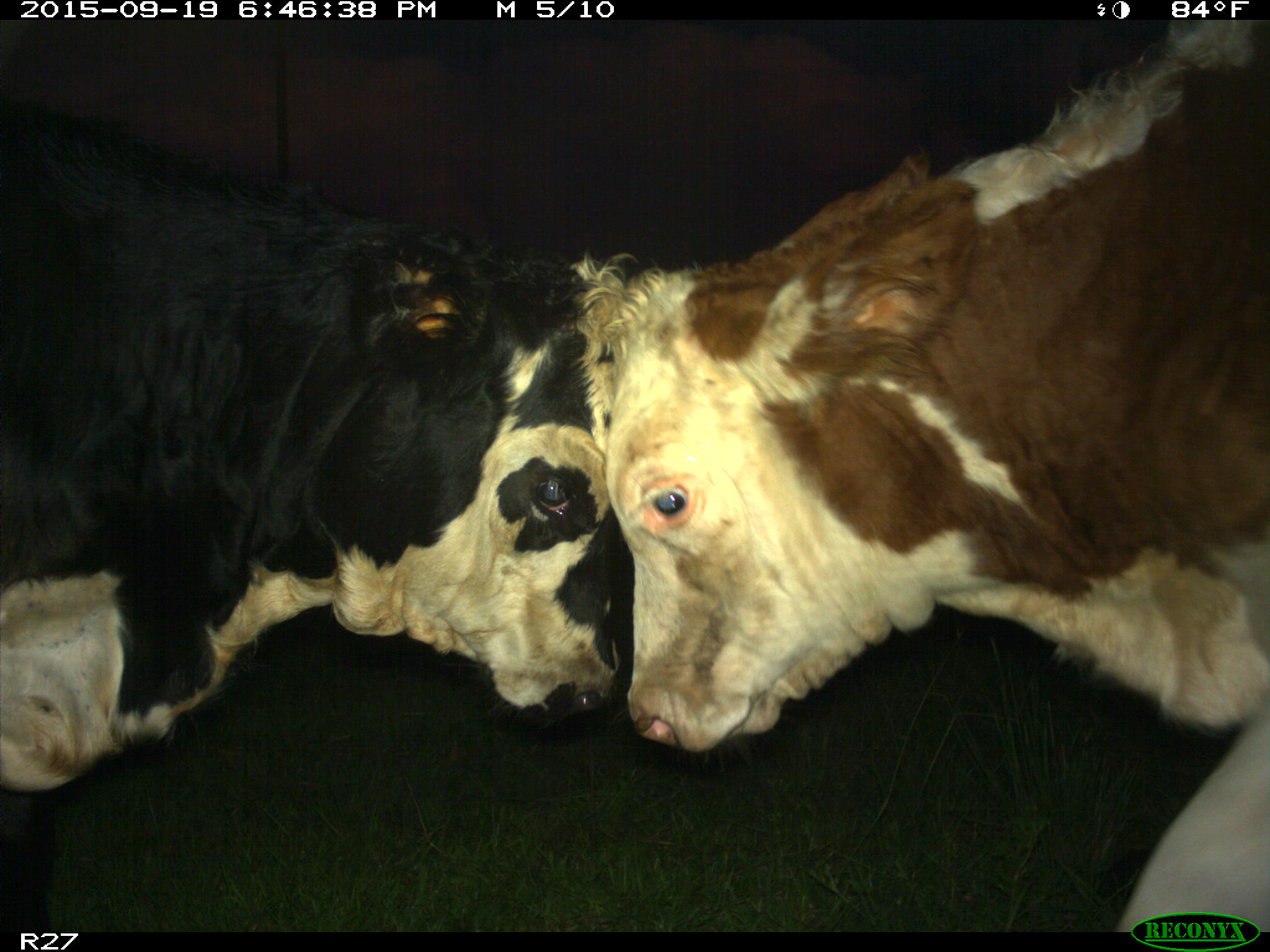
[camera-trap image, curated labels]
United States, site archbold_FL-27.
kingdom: Animalia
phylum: Chordata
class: Mammalia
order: Artiodactyla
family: Bovidae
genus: Bos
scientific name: Bos taurus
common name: domestic cow